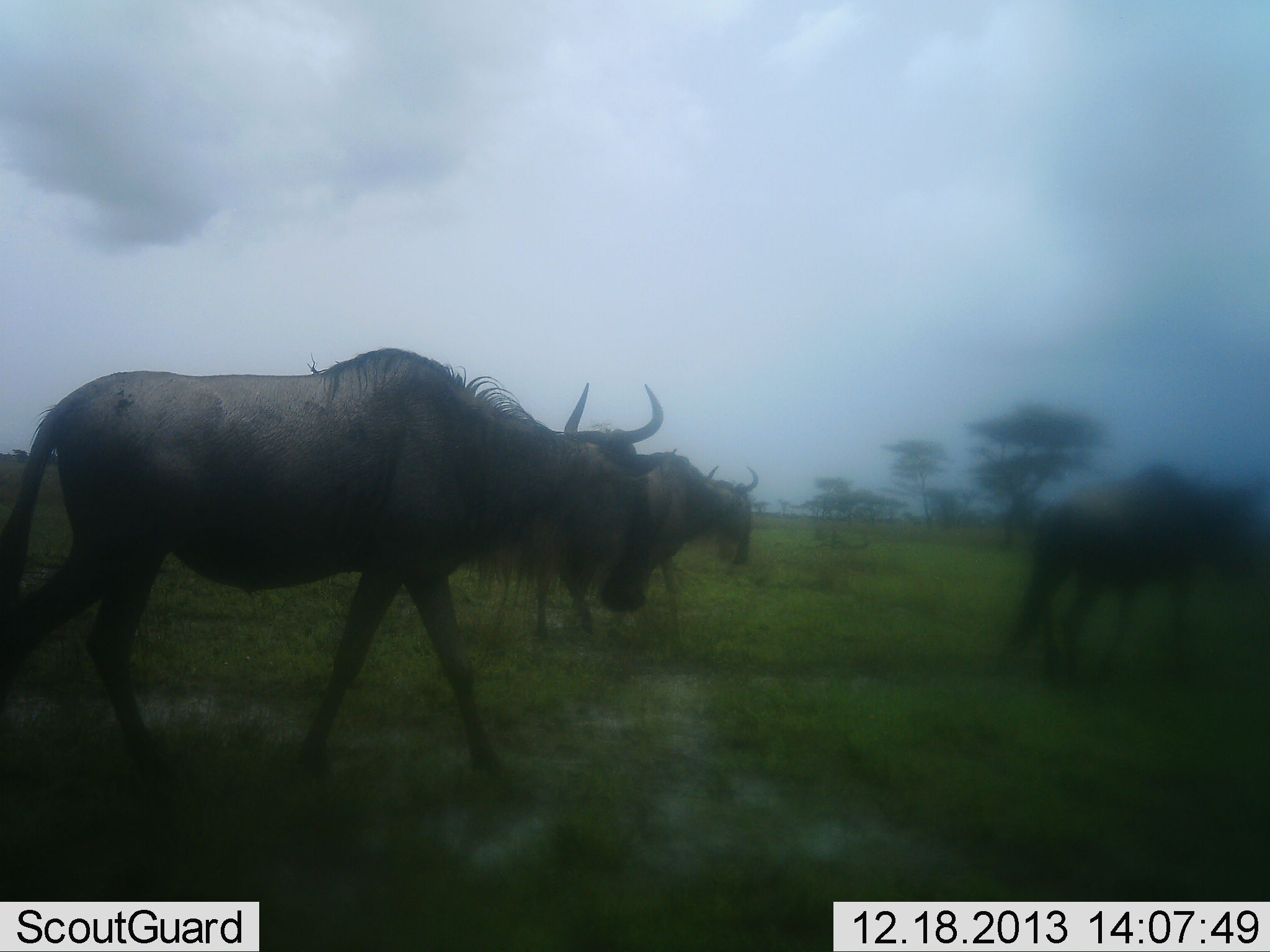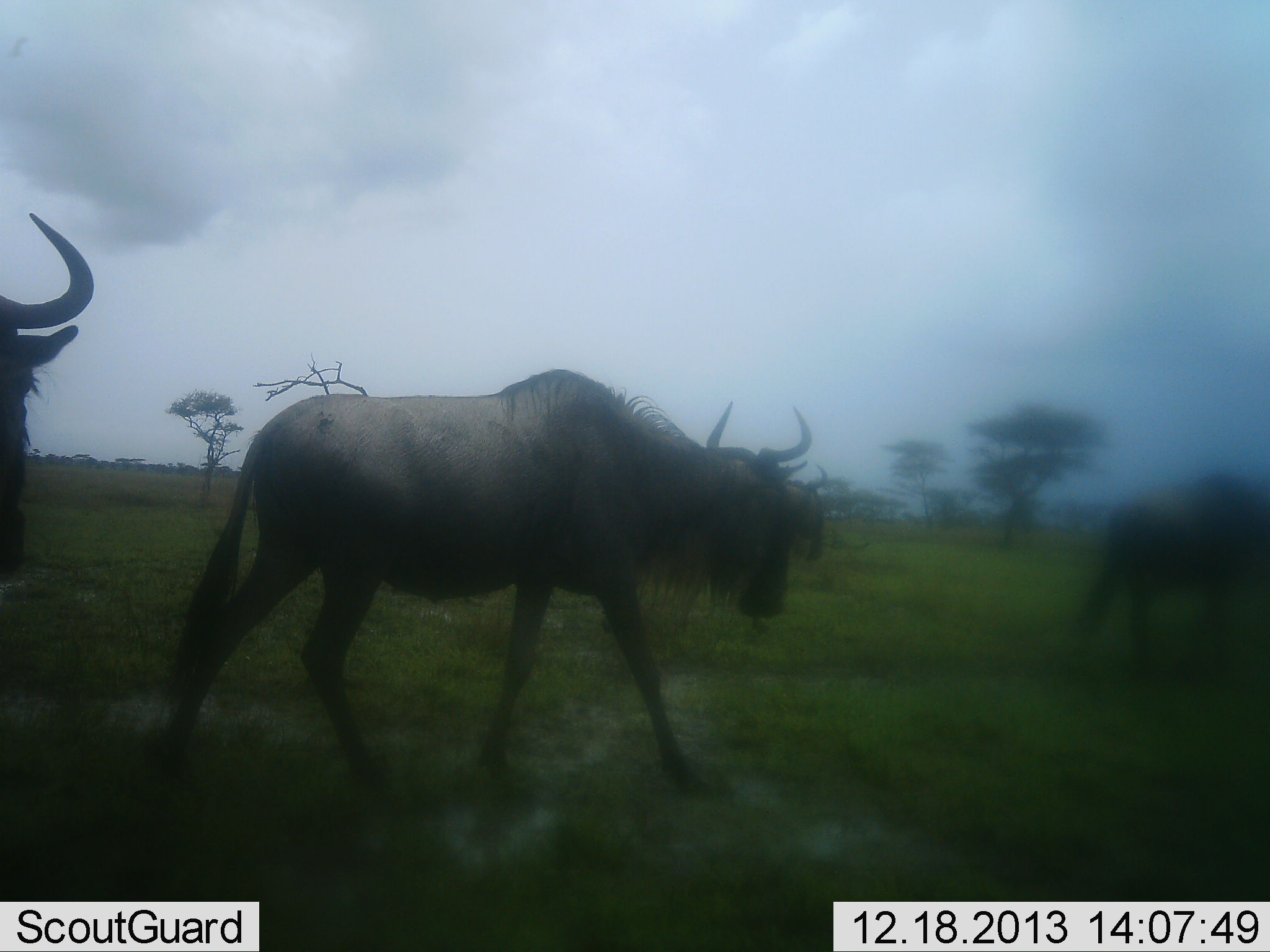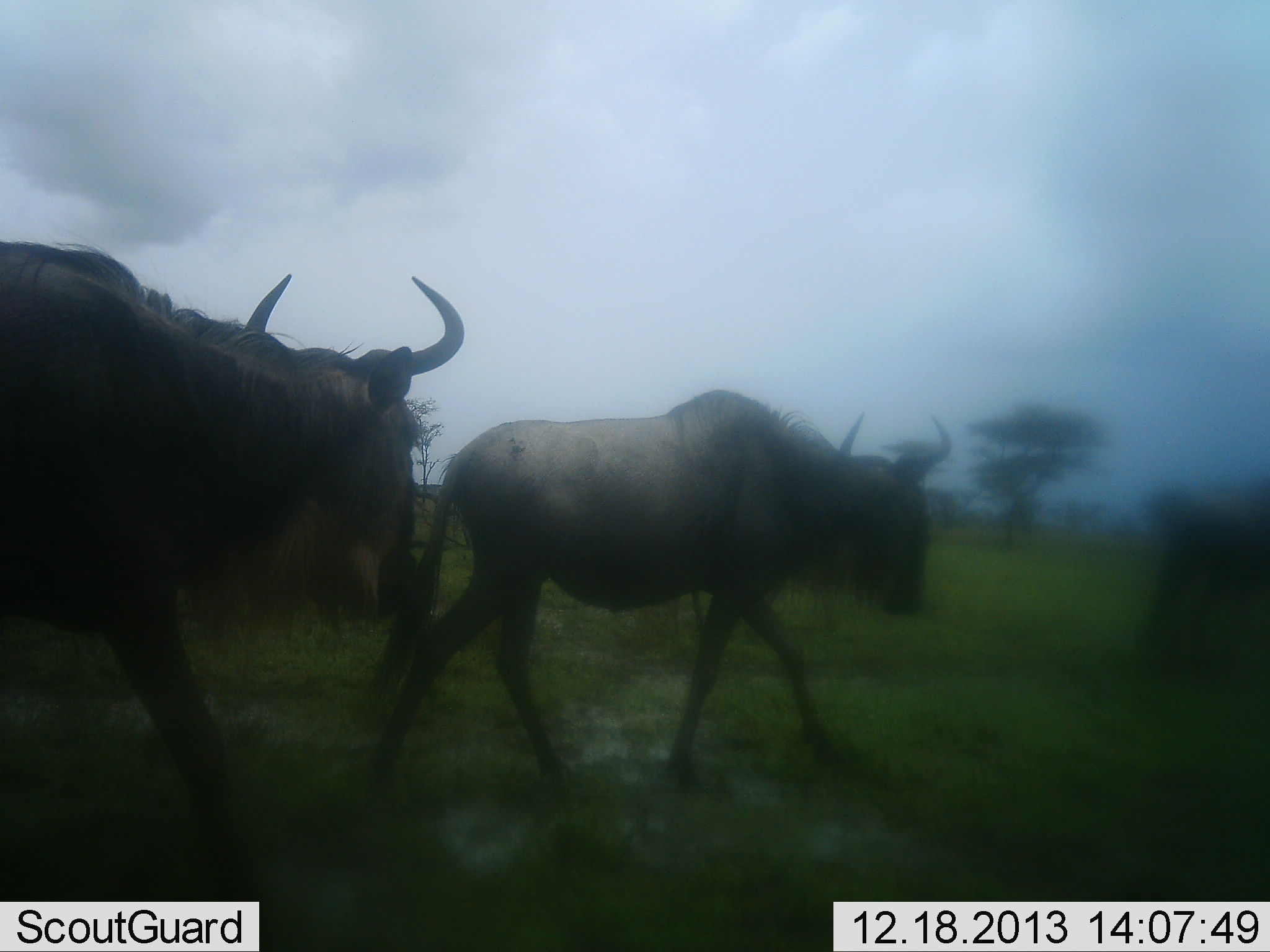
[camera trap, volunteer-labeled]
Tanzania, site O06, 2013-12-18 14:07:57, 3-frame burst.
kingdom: Animalia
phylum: Chordata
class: Mammalia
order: Artiodactyla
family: Bovidae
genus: Connochaetes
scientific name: Connochaetes taurinus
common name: blue wildebeest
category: wildebeest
Wildebeest (blue wildebeest) (Connochaetes taurinus), count 4. Behavior (volunteer vote fractions): standing 10%, resting 0%, moving 100%, interacting 0%. Young present (vote fraction): 0%. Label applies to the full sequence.